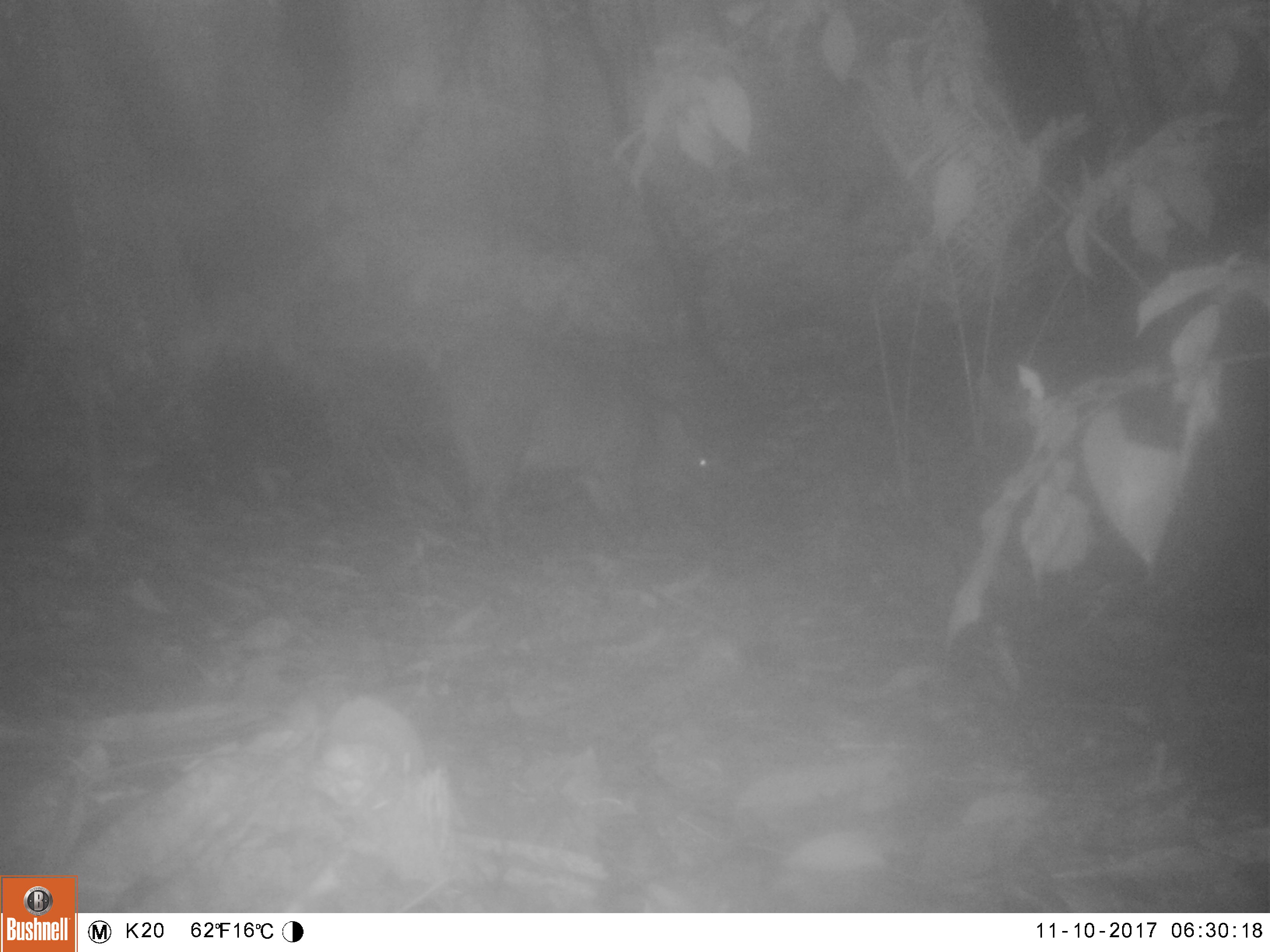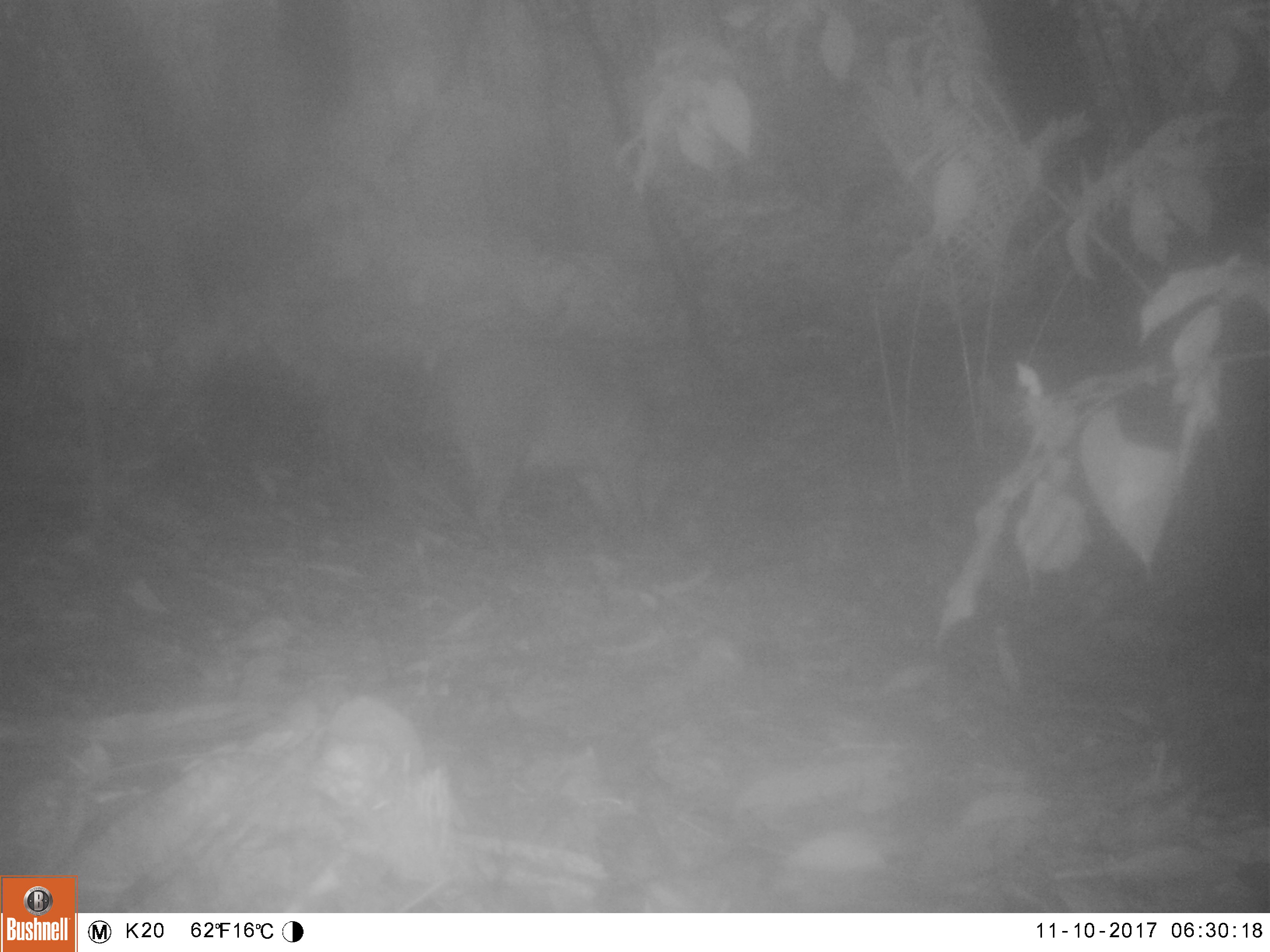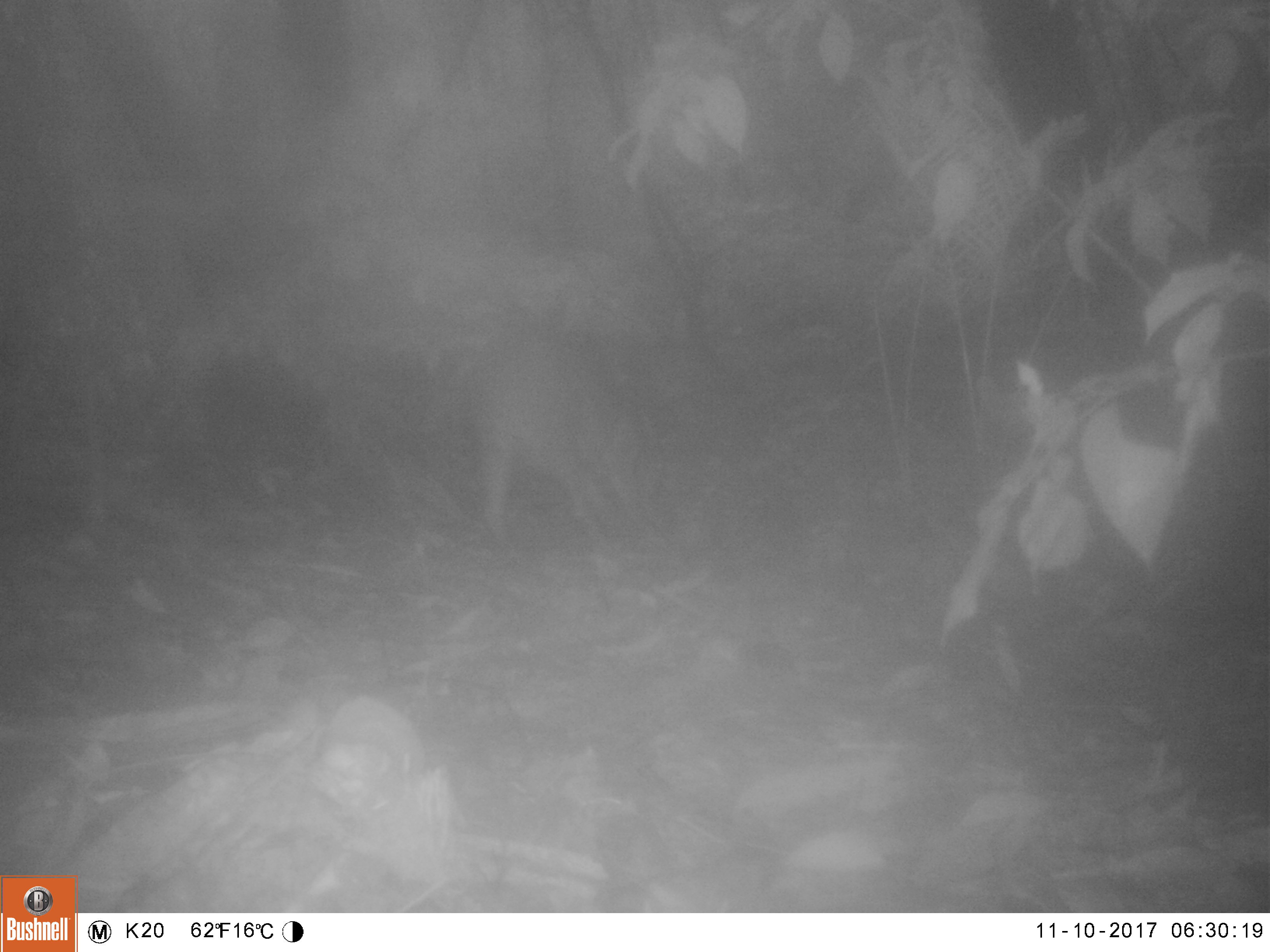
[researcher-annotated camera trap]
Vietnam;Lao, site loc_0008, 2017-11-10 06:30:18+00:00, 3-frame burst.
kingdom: Animalia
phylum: Chordata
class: Mammalia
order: Artiodactyla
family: Suidae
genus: Sus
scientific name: Sus scrofa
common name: eurasian wild pig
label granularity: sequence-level